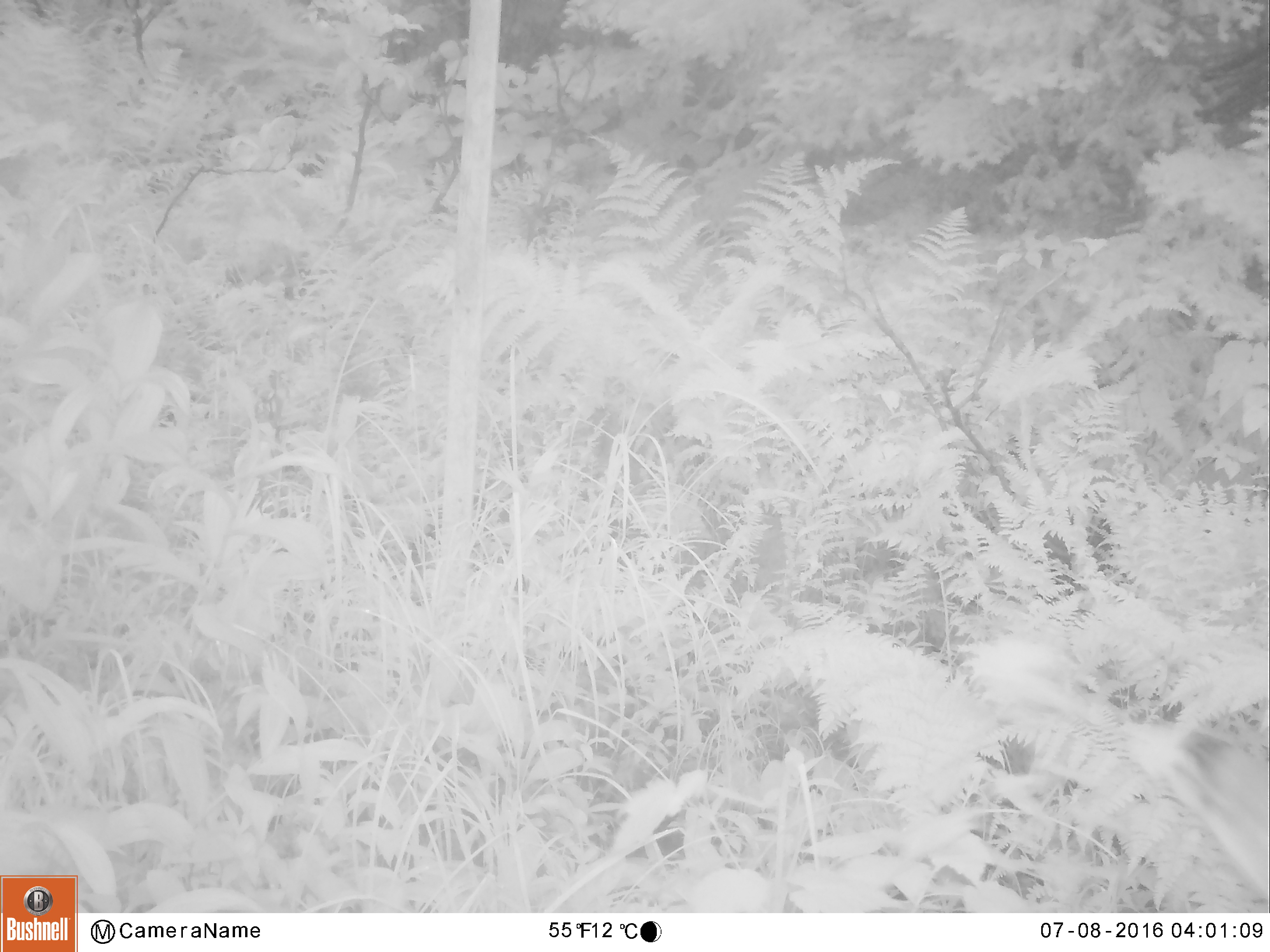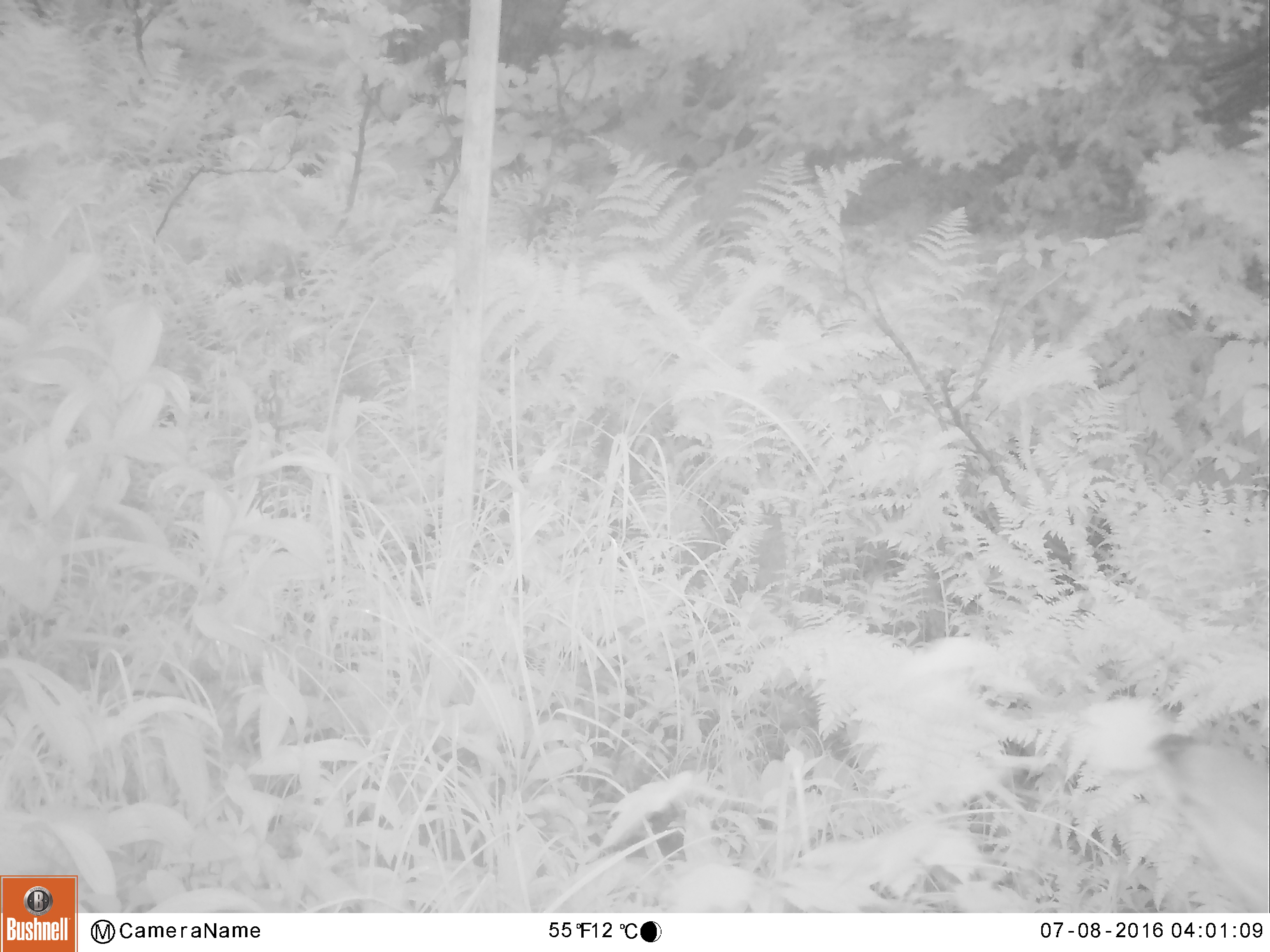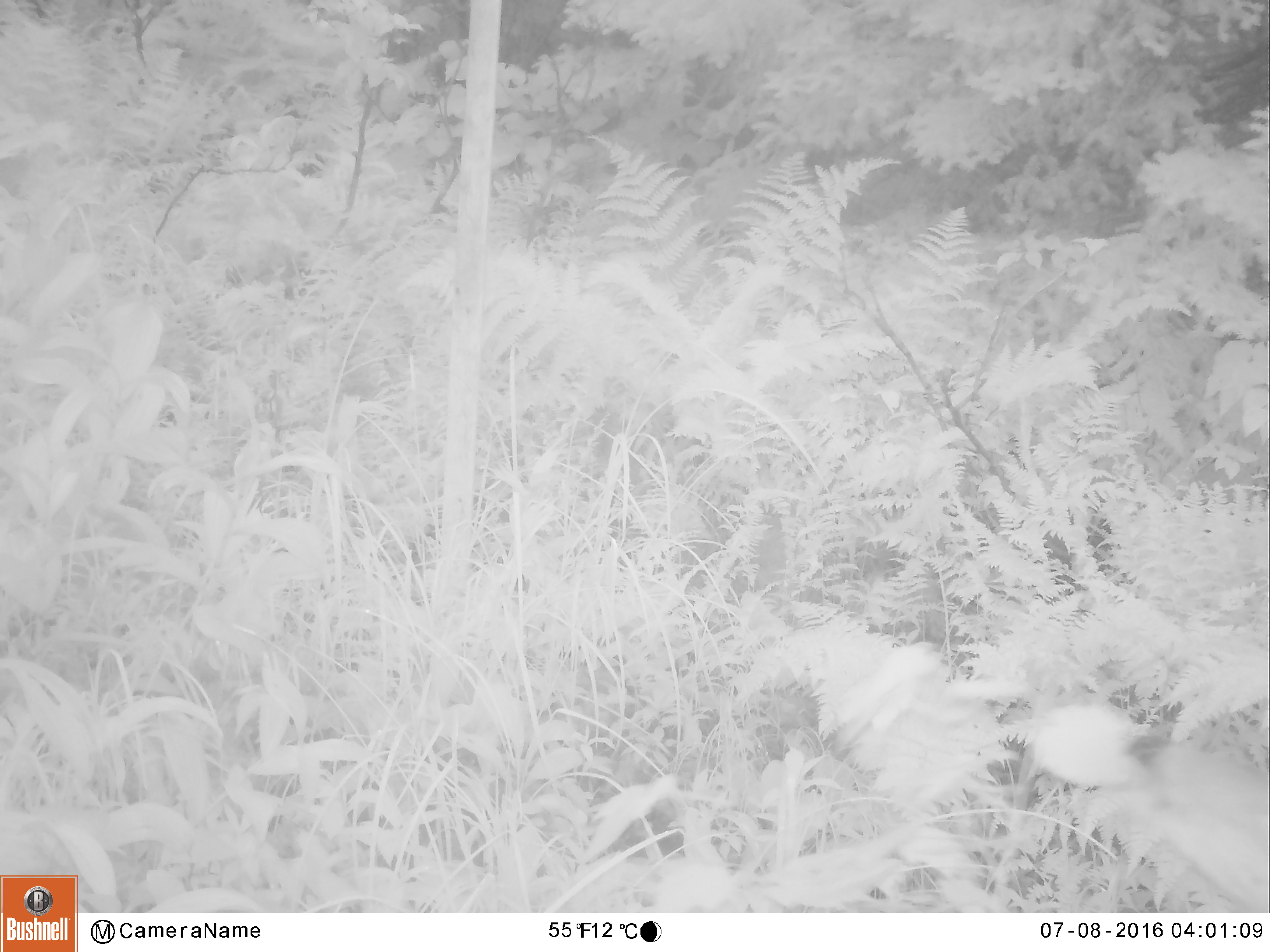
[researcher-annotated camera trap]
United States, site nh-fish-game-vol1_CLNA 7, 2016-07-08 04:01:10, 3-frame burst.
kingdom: Animalia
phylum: Chordata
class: Mammalia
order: Artiodactyla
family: Cervidae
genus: Odocoileus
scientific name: Odocoileus virginianus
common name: white-tailed deer